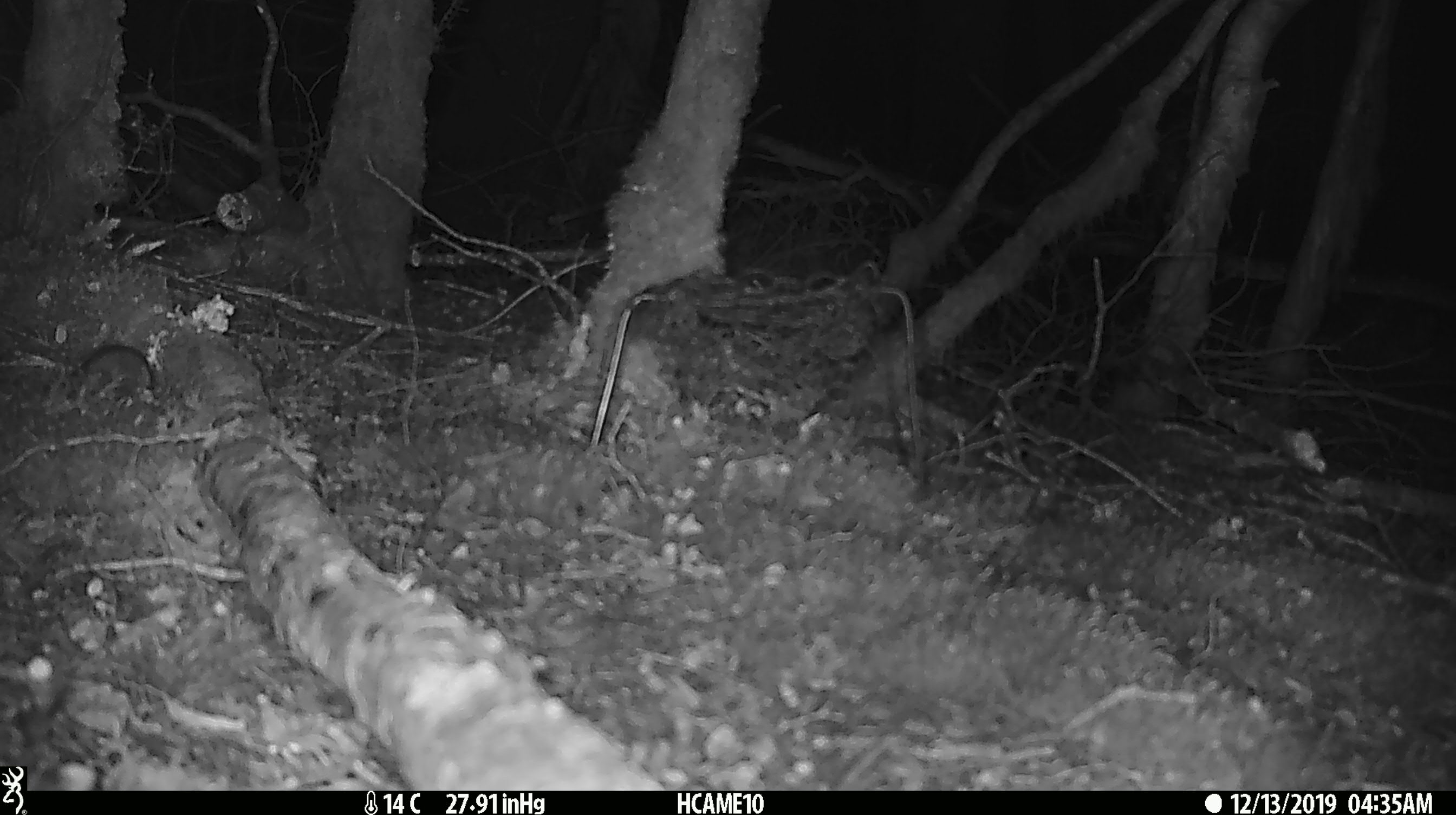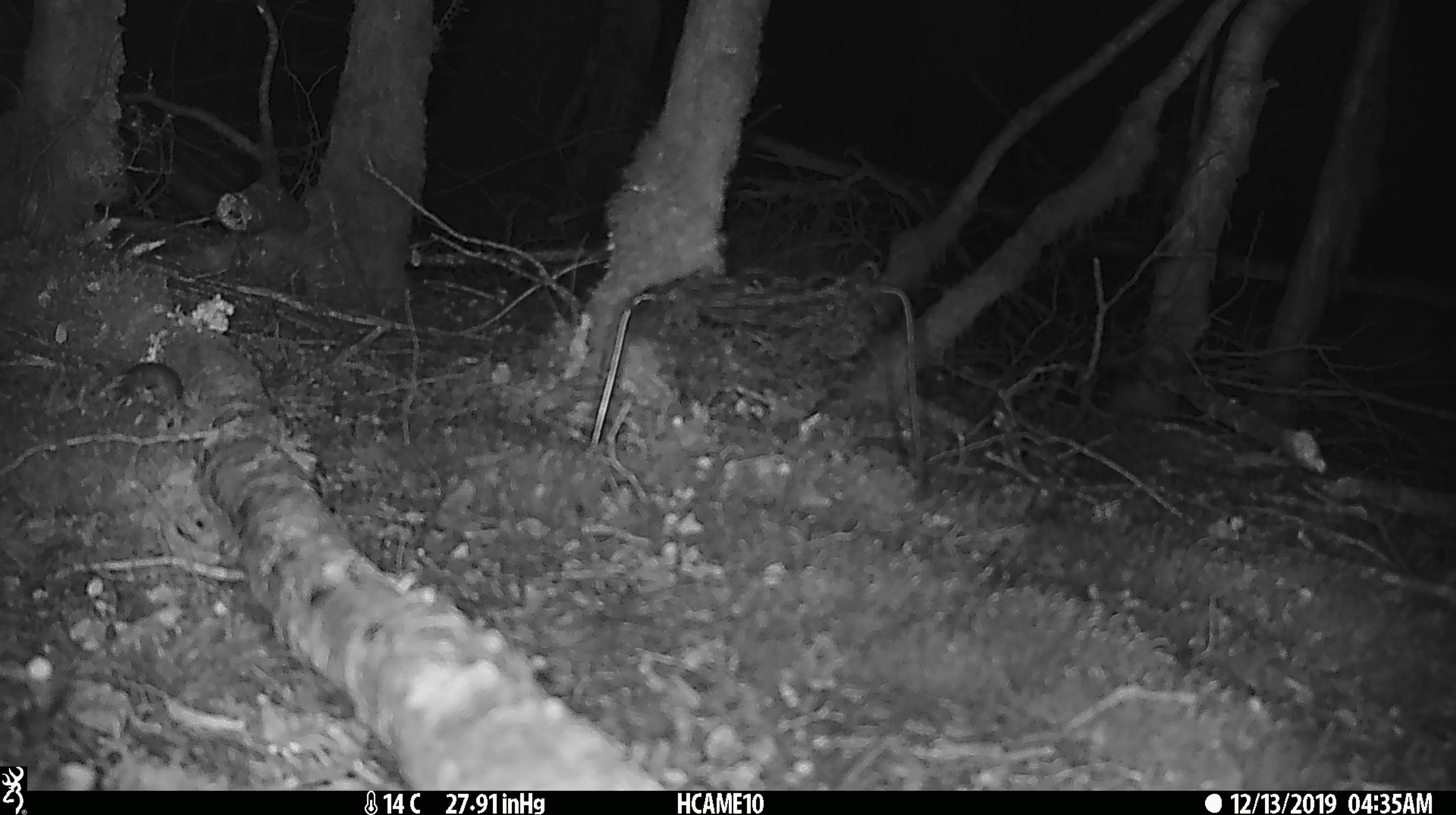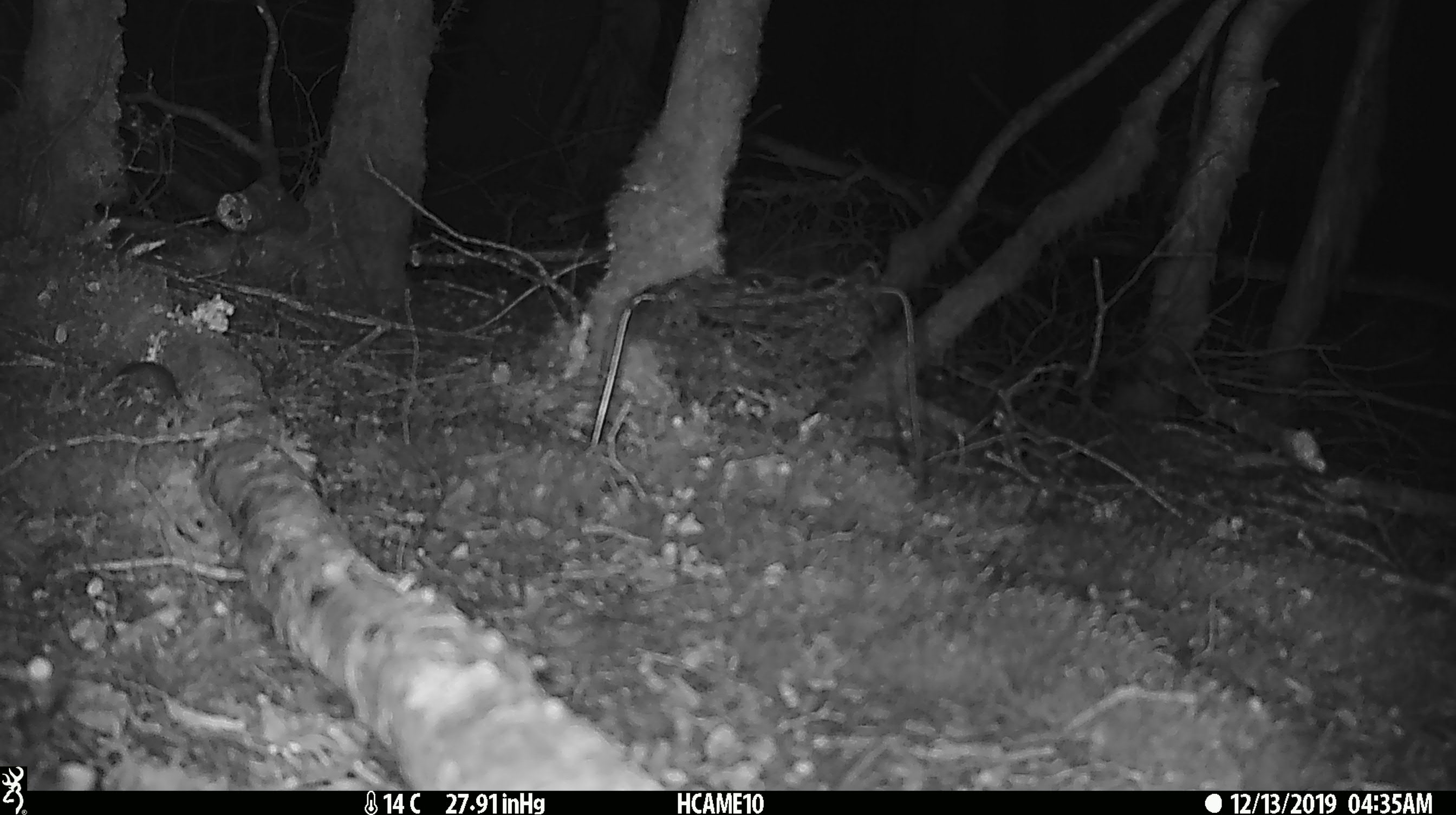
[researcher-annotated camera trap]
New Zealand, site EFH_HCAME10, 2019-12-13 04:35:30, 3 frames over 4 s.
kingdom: Animalia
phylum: Chordata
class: Mammalia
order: Rodentia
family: Muridae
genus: Mus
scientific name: Mus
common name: mouse